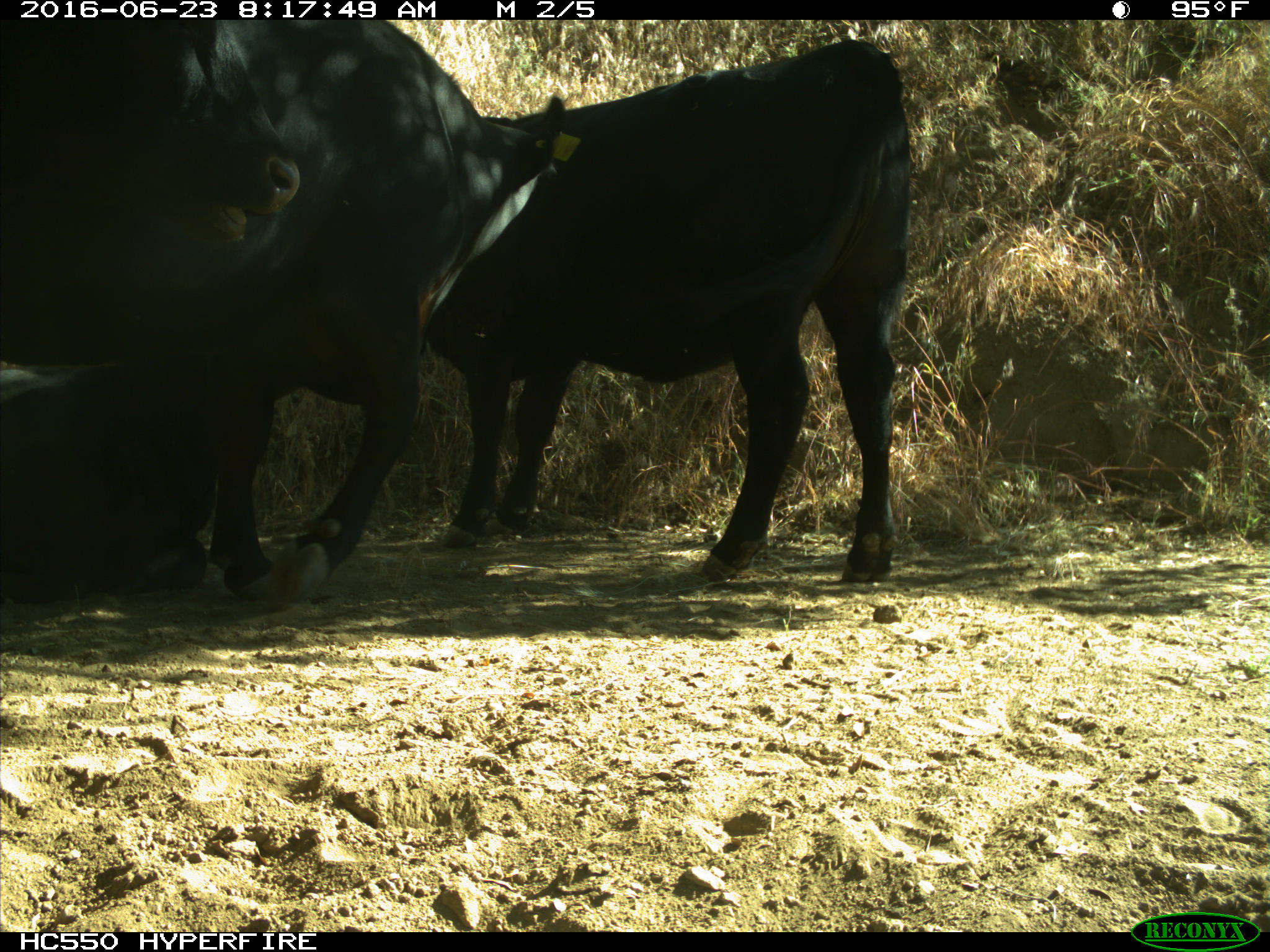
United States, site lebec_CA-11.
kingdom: Animalia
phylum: Chordata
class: Mammalia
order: Artiodactyla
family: Bovidae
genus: Bos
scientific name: Bos taurus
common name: domestic cow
Bos taurus (domestic cow).